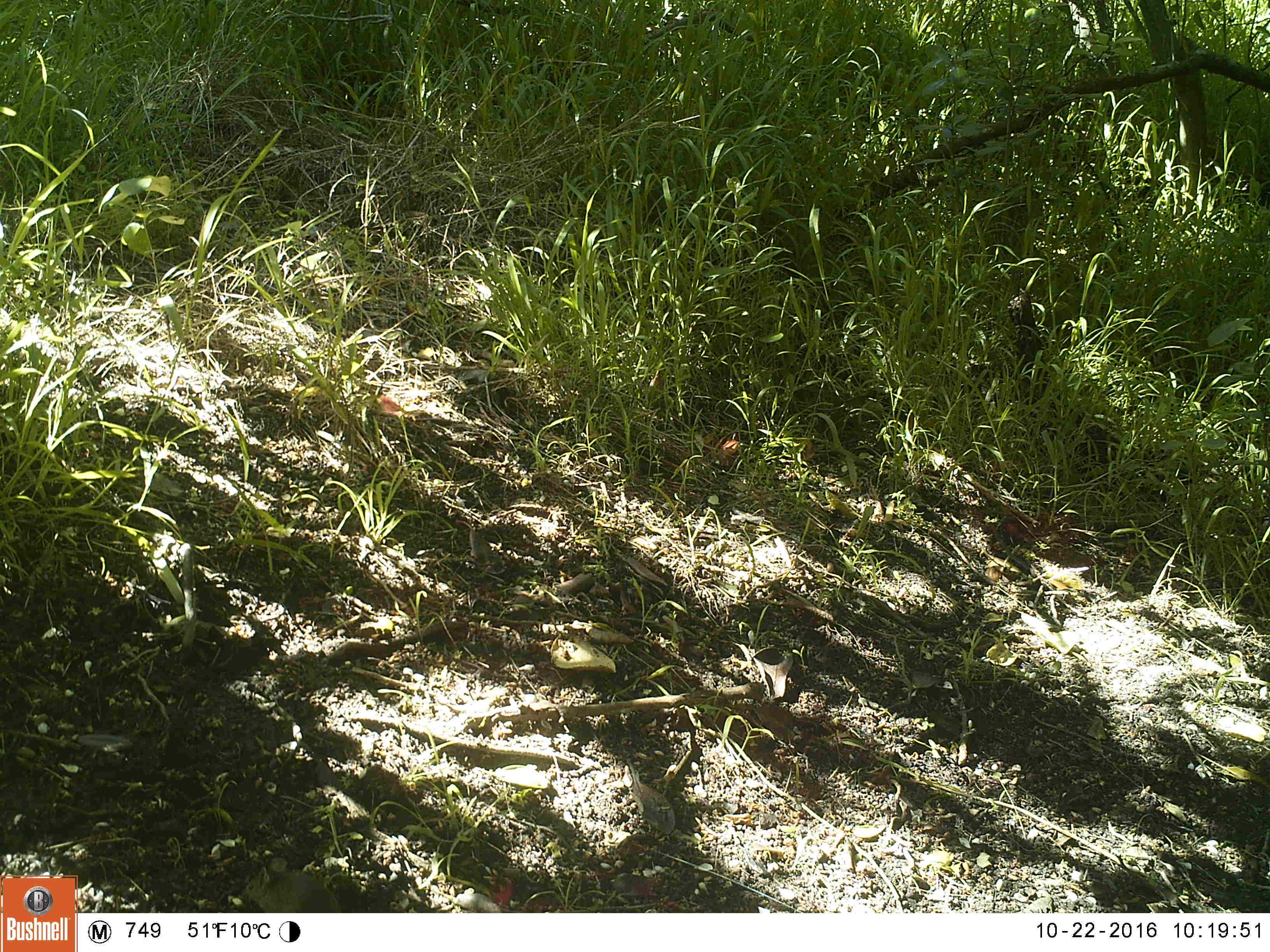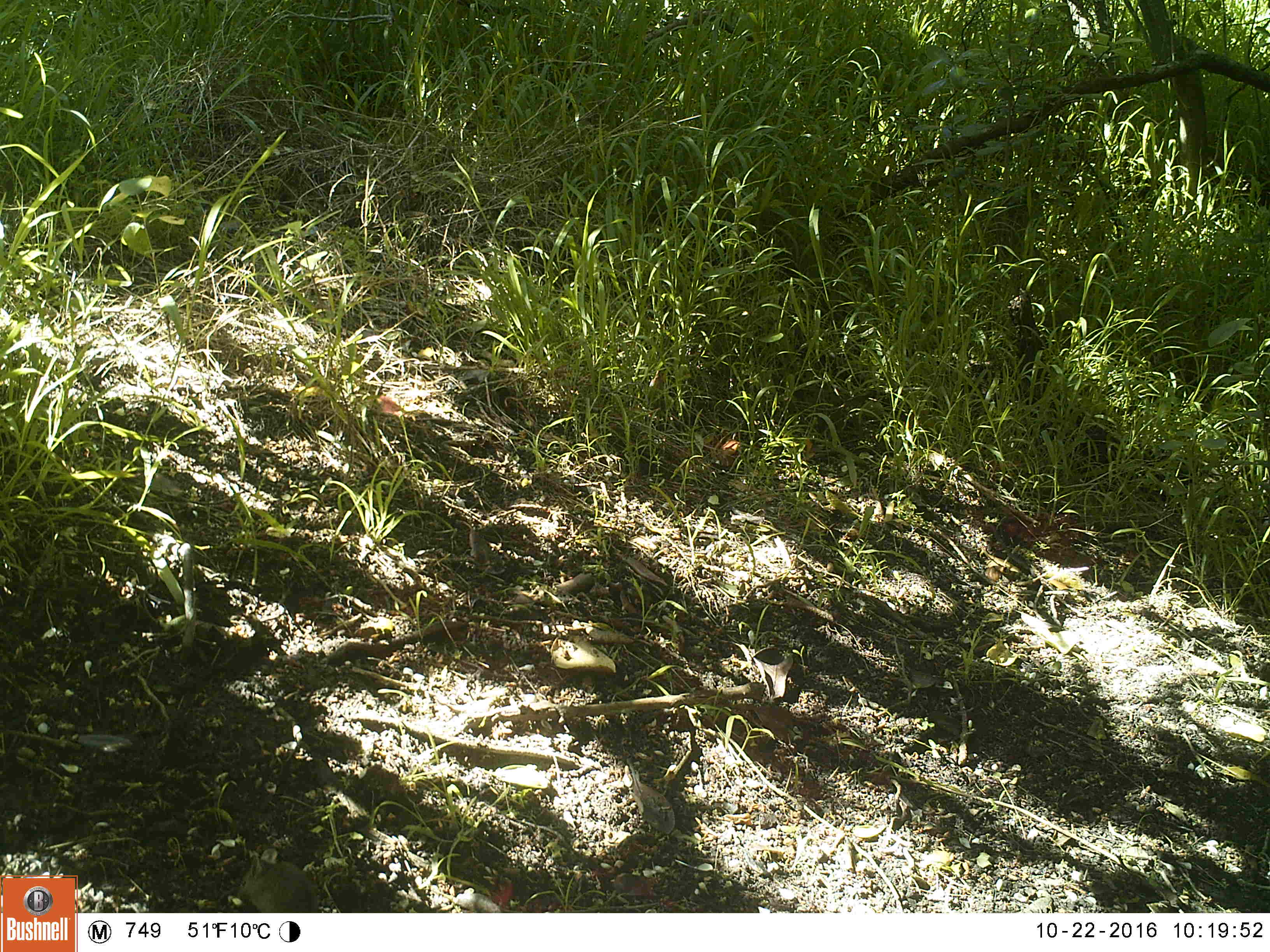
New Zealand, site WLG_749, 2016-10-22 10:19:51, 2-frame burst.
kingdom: Animalia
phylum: Chordata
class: Mammalia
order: Rodentia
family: Muridae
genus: Mus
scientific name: Mus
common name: mouse